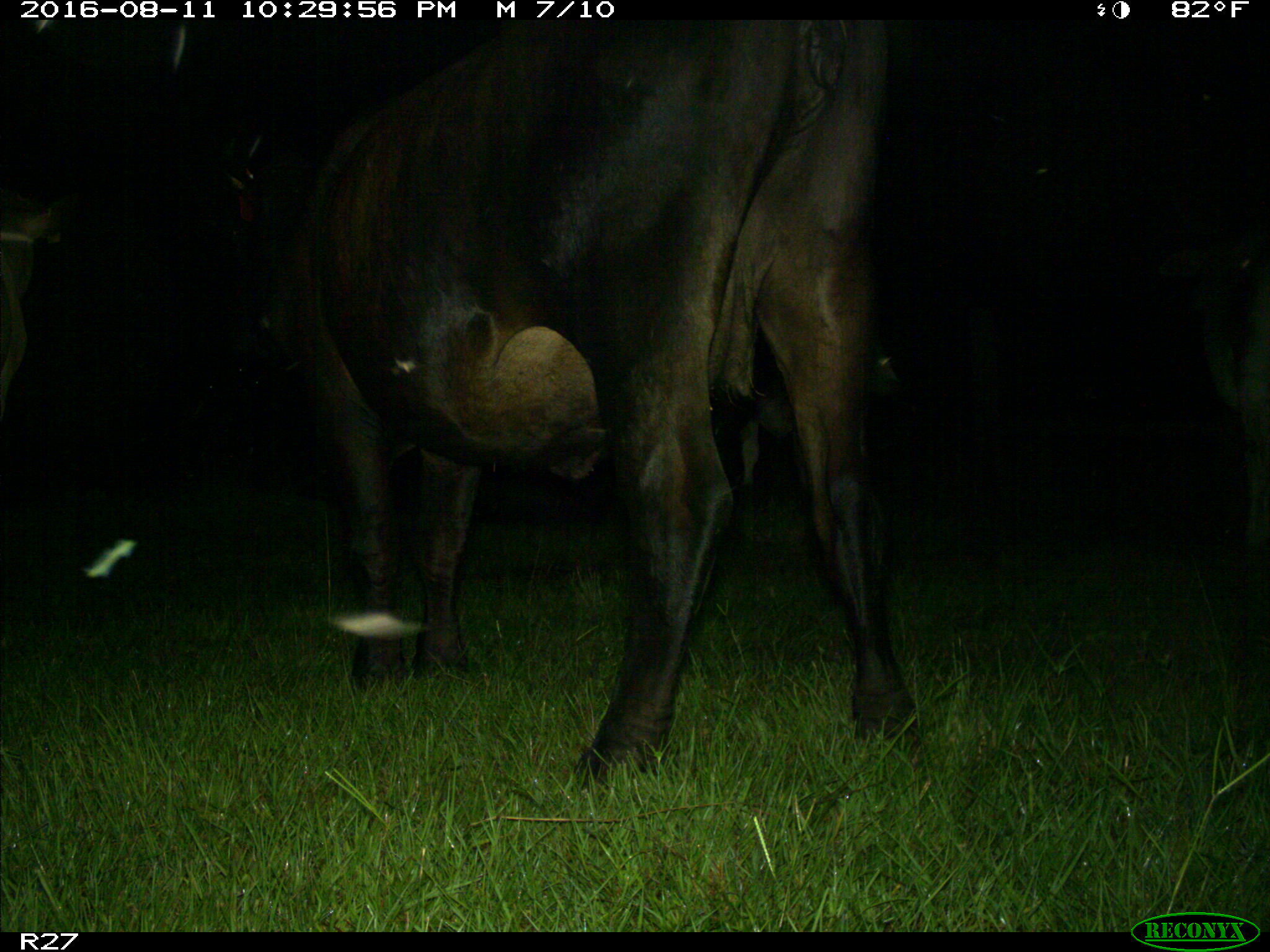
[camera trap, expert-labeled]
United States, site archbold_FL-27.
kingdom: Animalia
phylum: Chordata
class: Mammalia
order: Artiodactyla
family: Bovidae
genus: Bos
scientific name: Bos taurus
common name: domestic cow